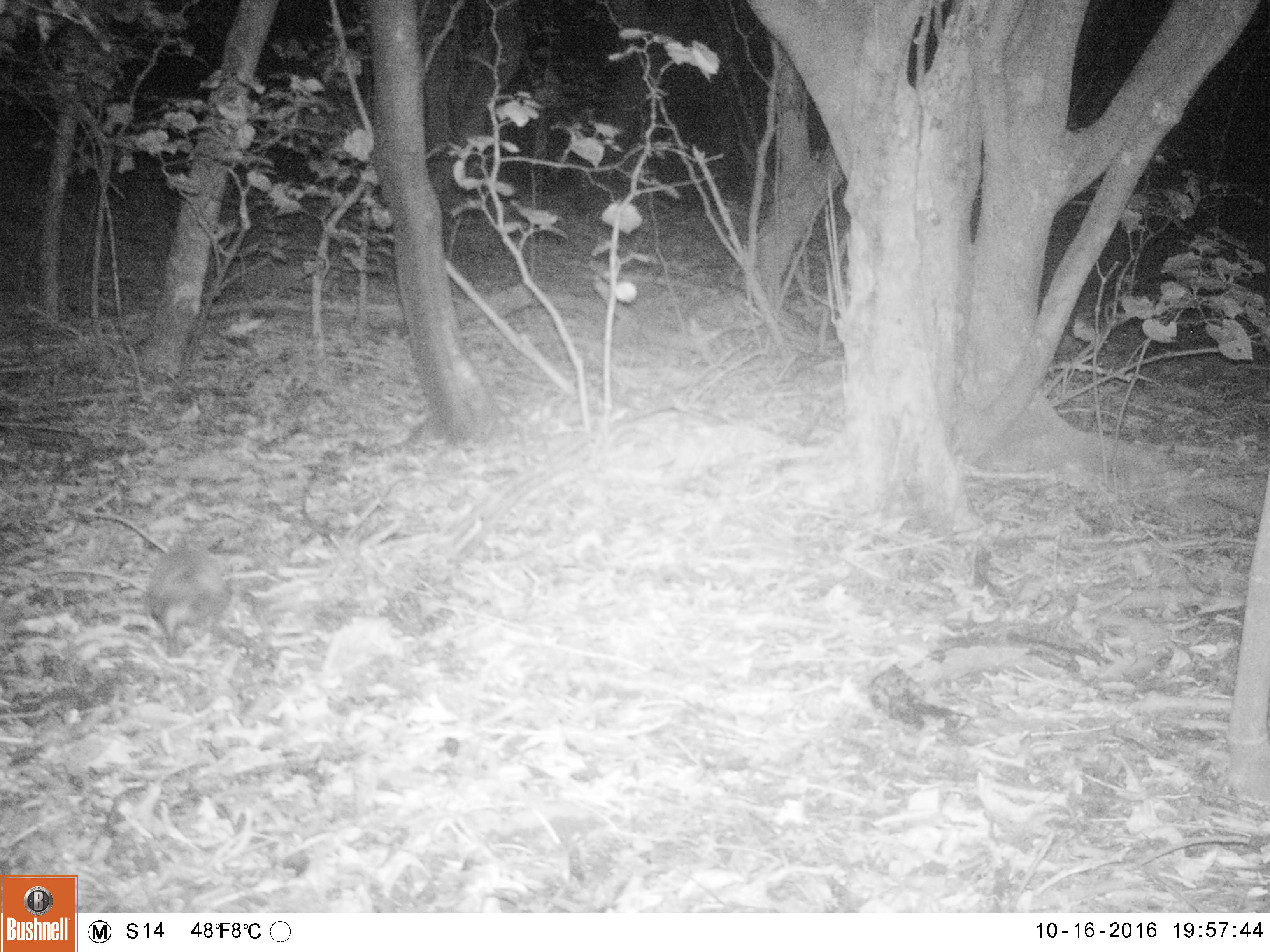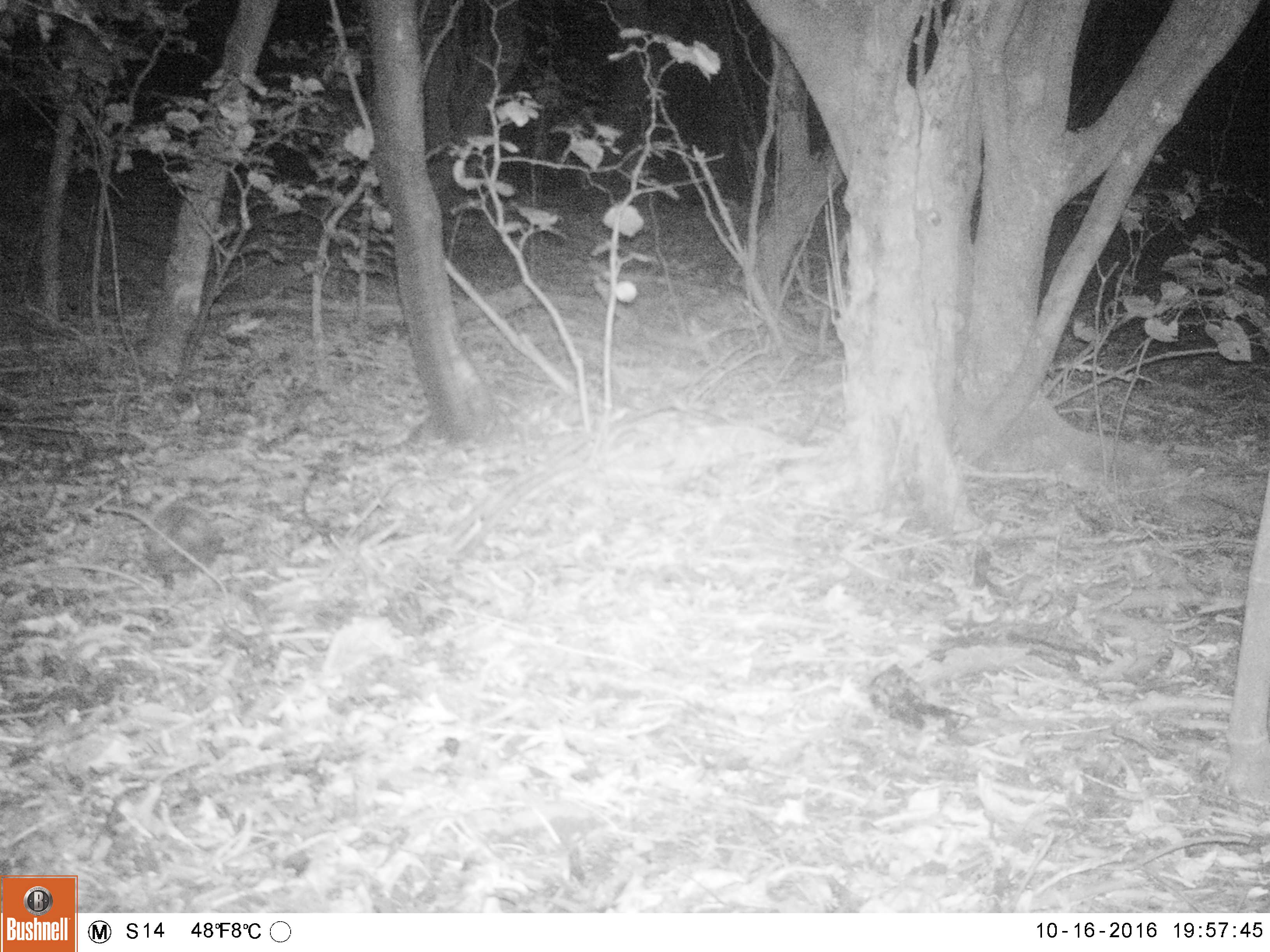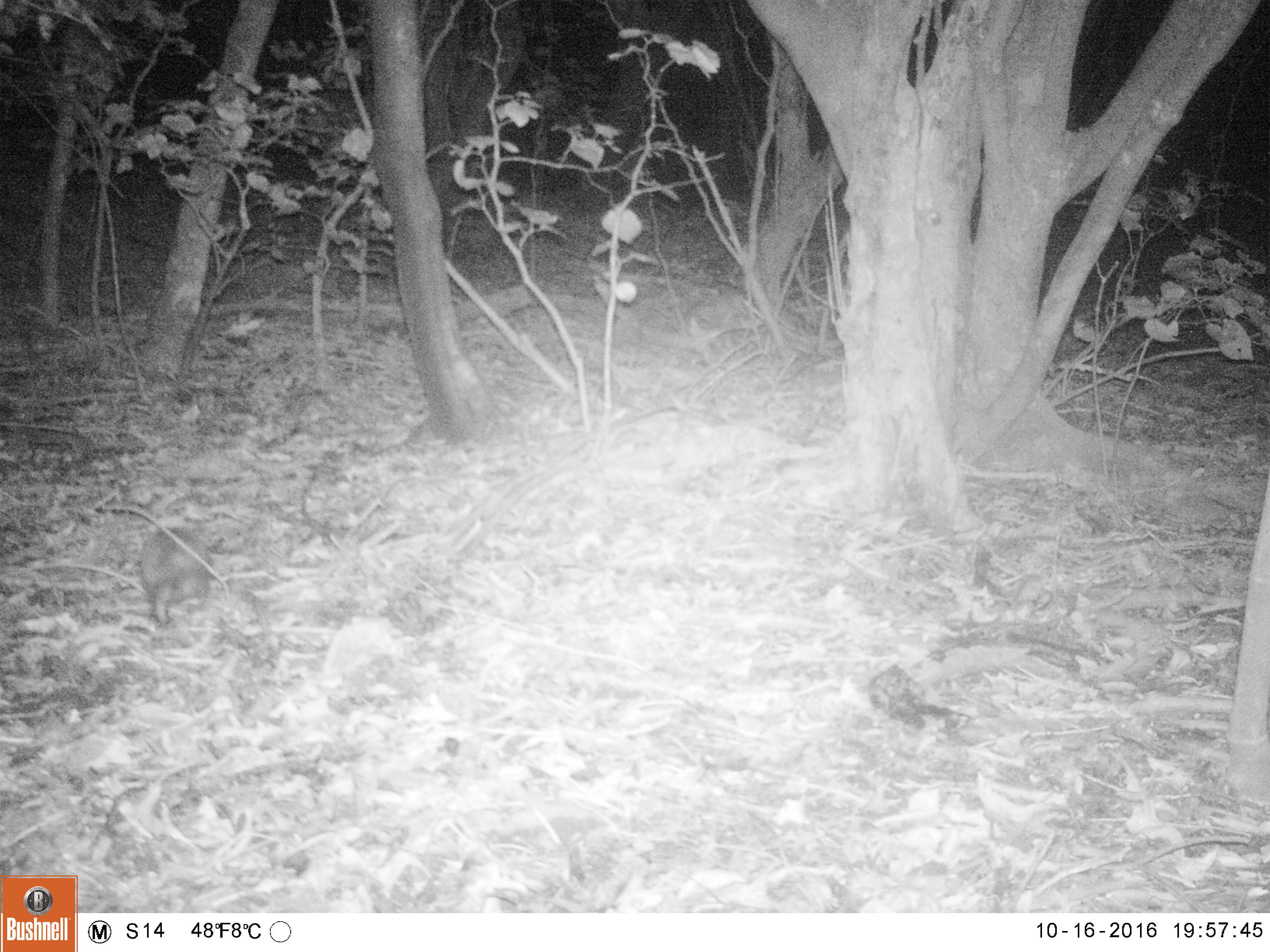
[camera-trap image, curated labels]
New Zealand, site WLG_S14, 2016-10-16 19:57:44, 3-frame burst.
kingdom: Animalia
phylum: Chordata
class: Mammalia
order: Eulipotyphla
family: Erinaceidae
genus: Erinaceus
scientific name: Erinaceus europaeus europaeus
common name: european hedgehog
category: hedgehog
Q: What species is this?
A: Hedgehog (european hedgehog) (Erinaceus europaeus europaeus).